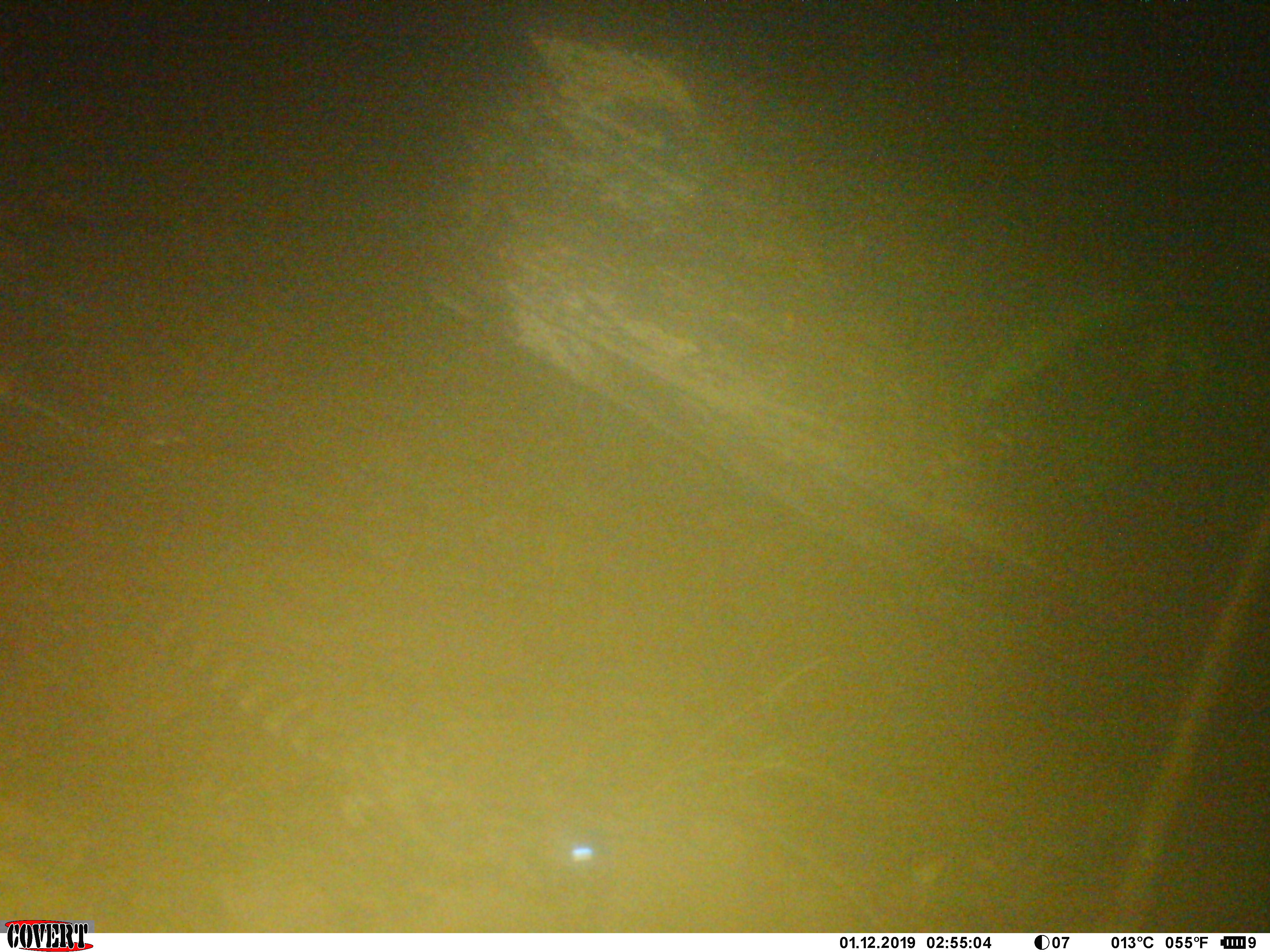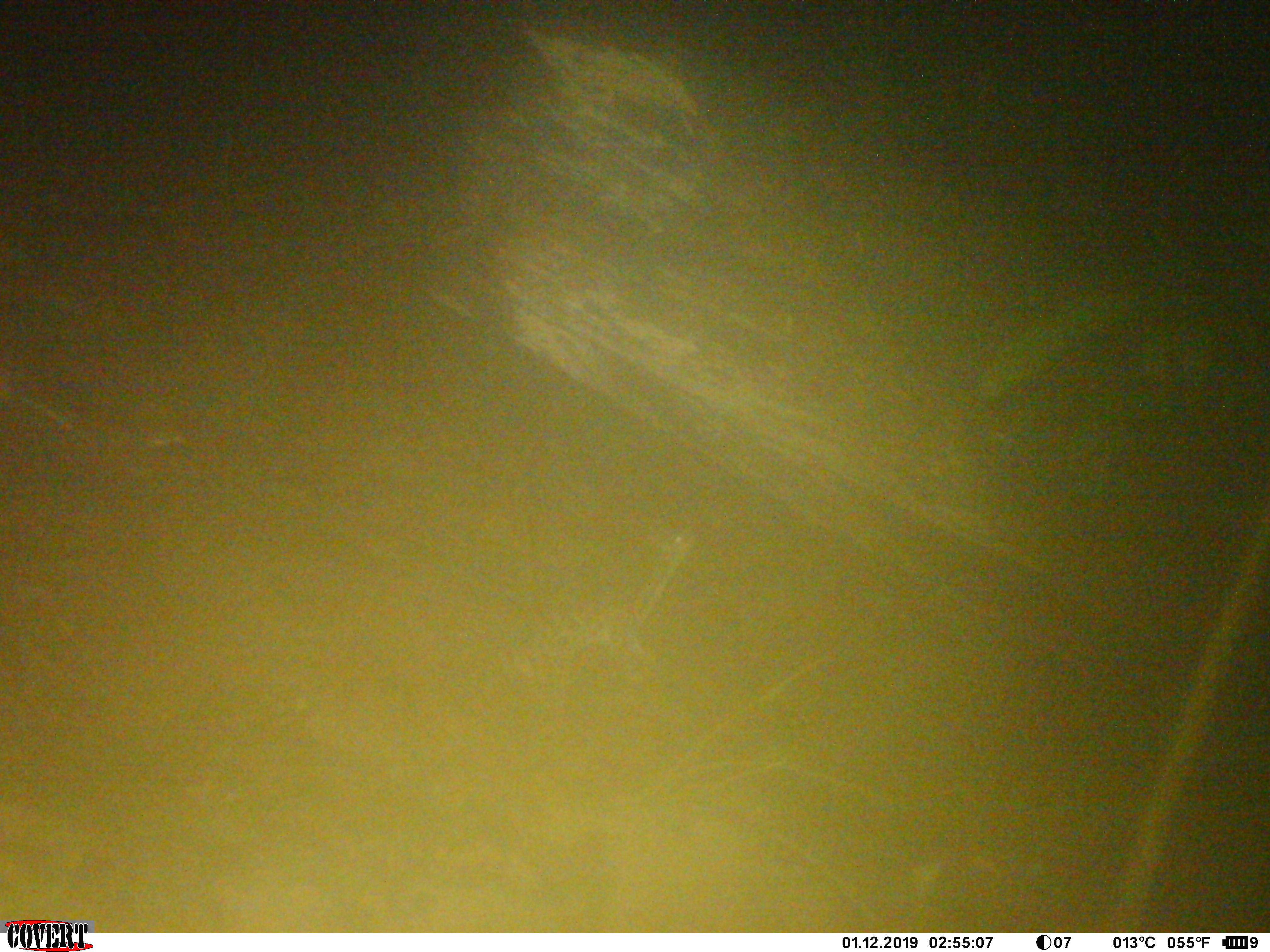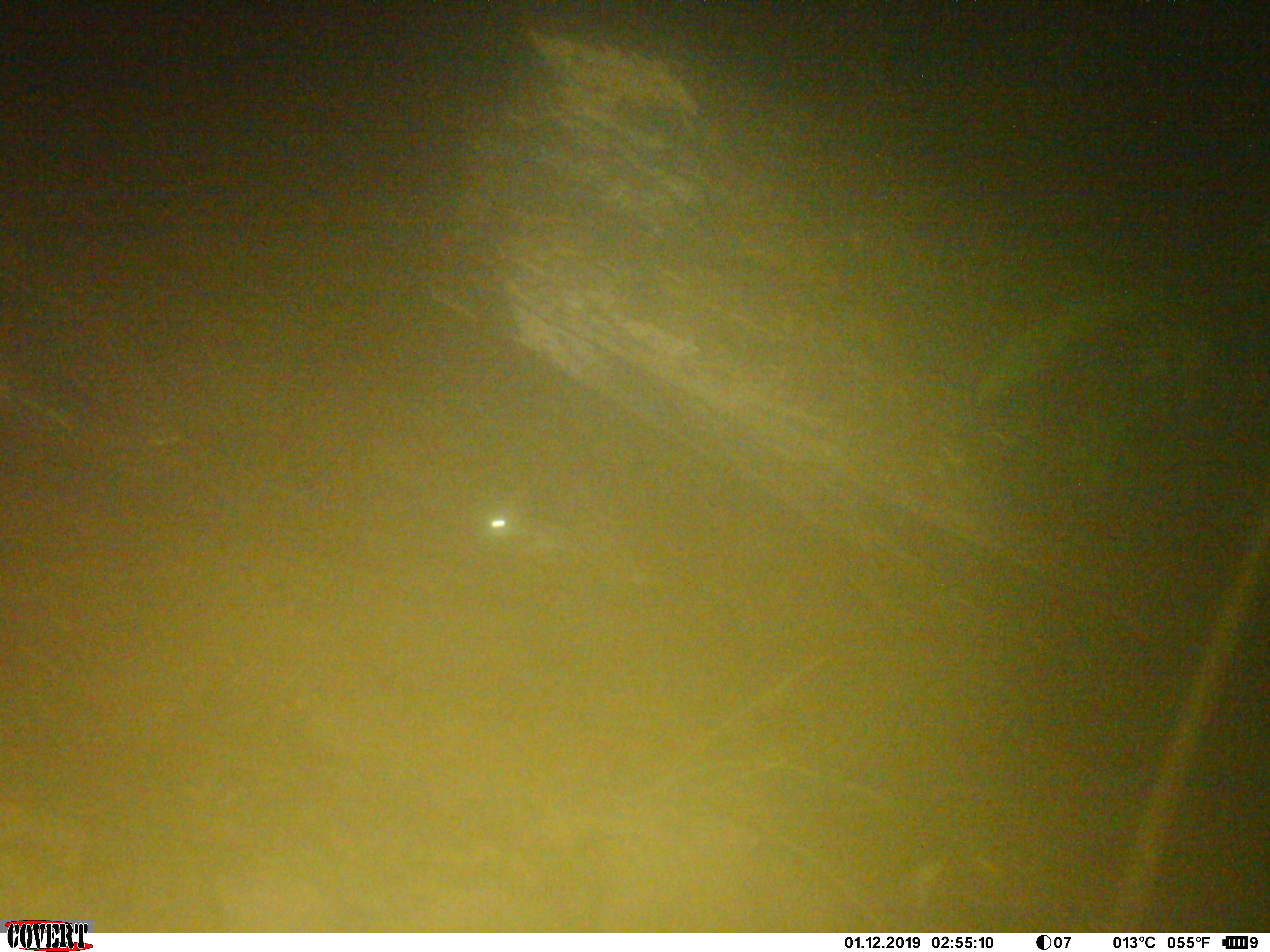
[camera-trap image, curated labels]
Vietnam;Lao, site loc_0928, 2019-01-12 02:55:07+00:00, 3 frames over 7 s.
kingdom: Animalia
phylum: Chordata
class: Mammalia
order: Carnivora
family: Prionodontidae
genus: Prionodon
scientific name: Prionodon pardicolor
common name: spotted linsang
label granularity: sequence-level